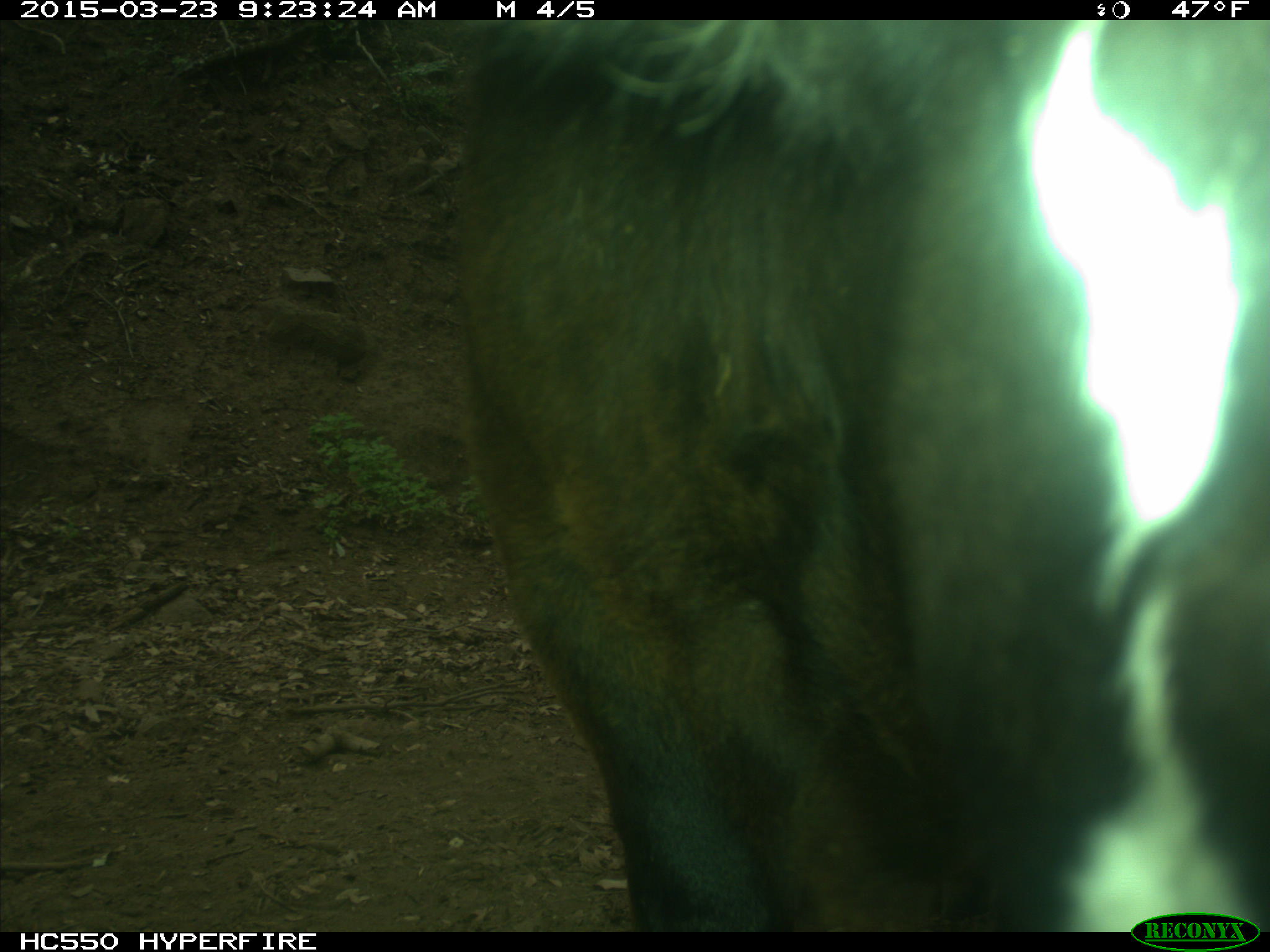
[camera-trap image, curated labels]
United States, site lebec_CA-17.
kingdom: Animalia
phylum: Chordata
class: Mammalia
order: Artiodactyla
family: Bovidae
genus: Bos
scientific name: Bos taurus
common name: domestic cow